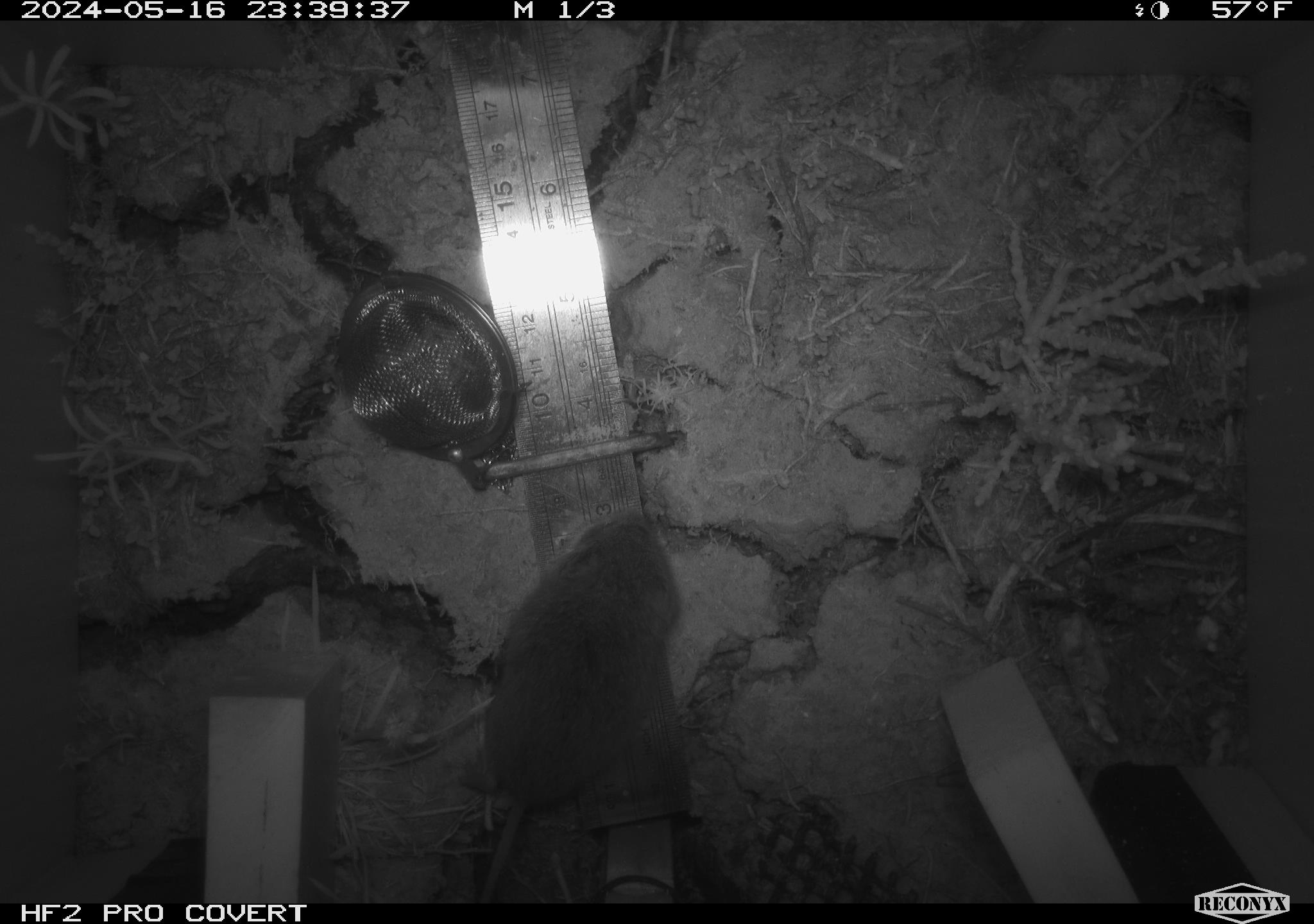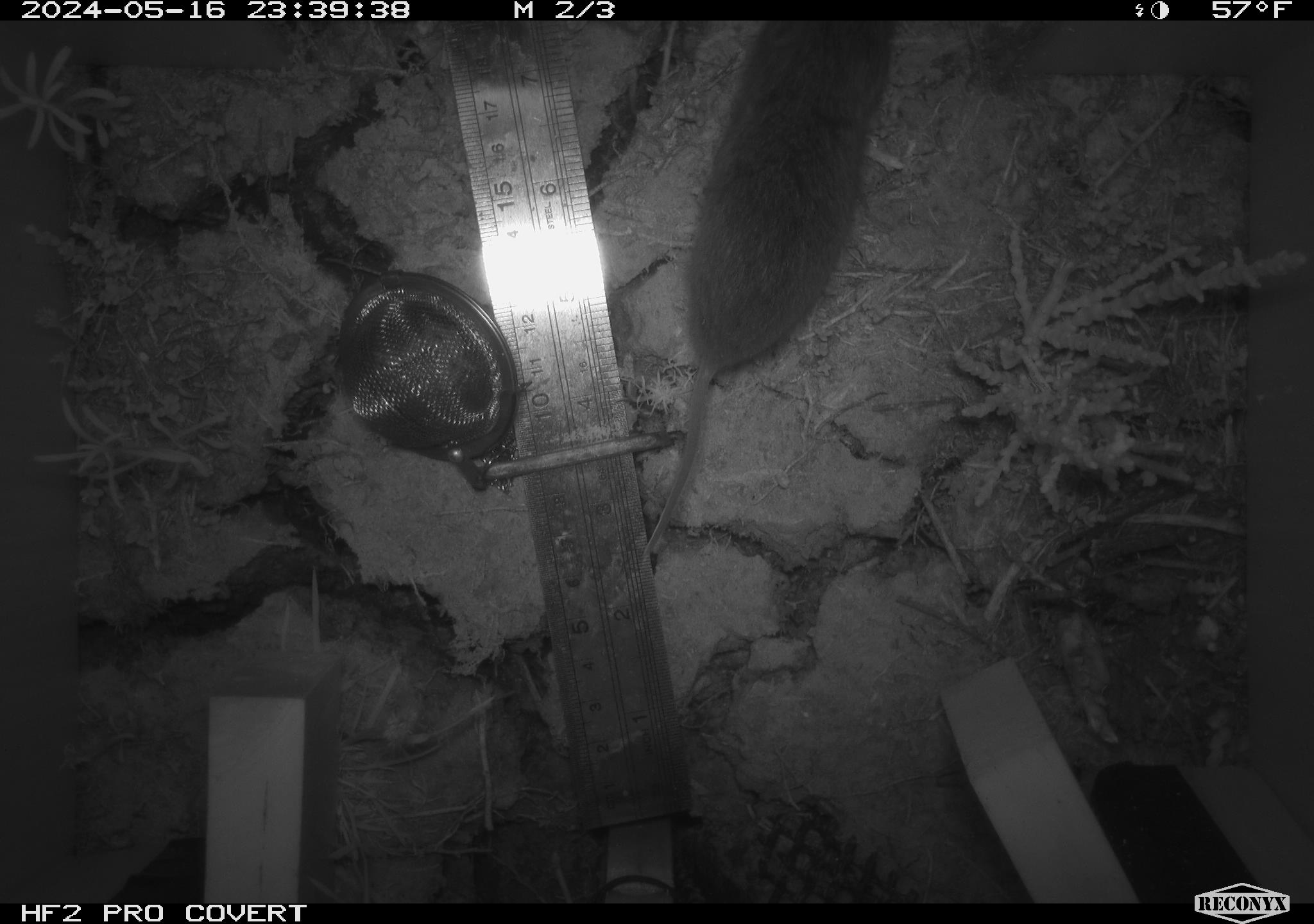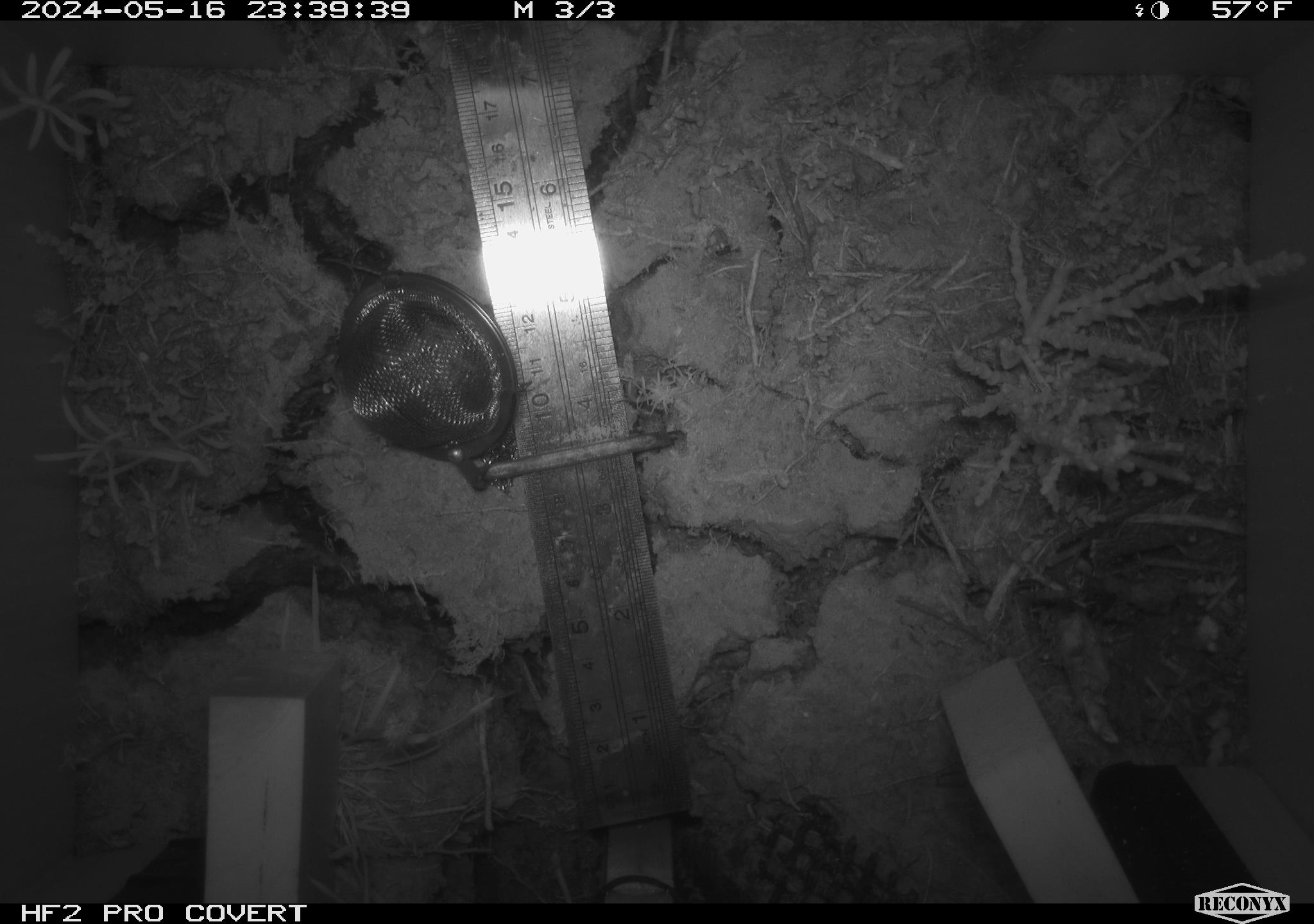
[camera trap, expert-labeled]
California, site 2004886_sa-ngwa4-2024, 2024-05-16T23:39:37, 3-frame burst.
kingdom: Animalia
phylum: Chordata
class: Mammalia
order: Rodentia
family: Cricetidae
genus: Microtus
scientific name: Microtus californicus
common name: california vole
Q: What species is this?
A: California vole (Microtus californicus).